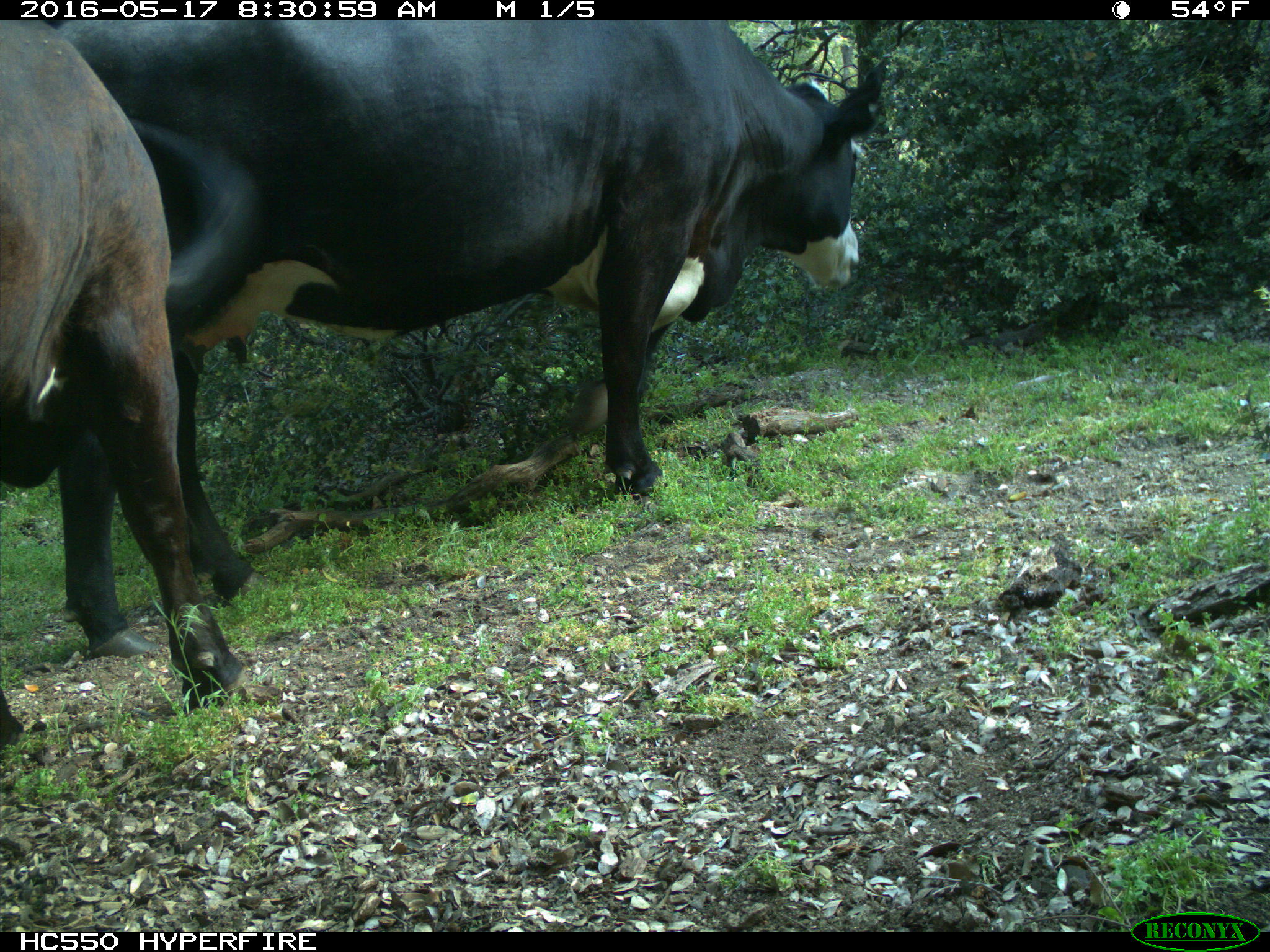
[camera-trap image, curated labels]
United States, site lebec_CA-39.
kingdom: Animalia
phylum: Chordata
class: Mammalia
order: Artiodactyla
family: Bovidae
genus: Bos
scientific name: Bos taurus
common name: domestic cow